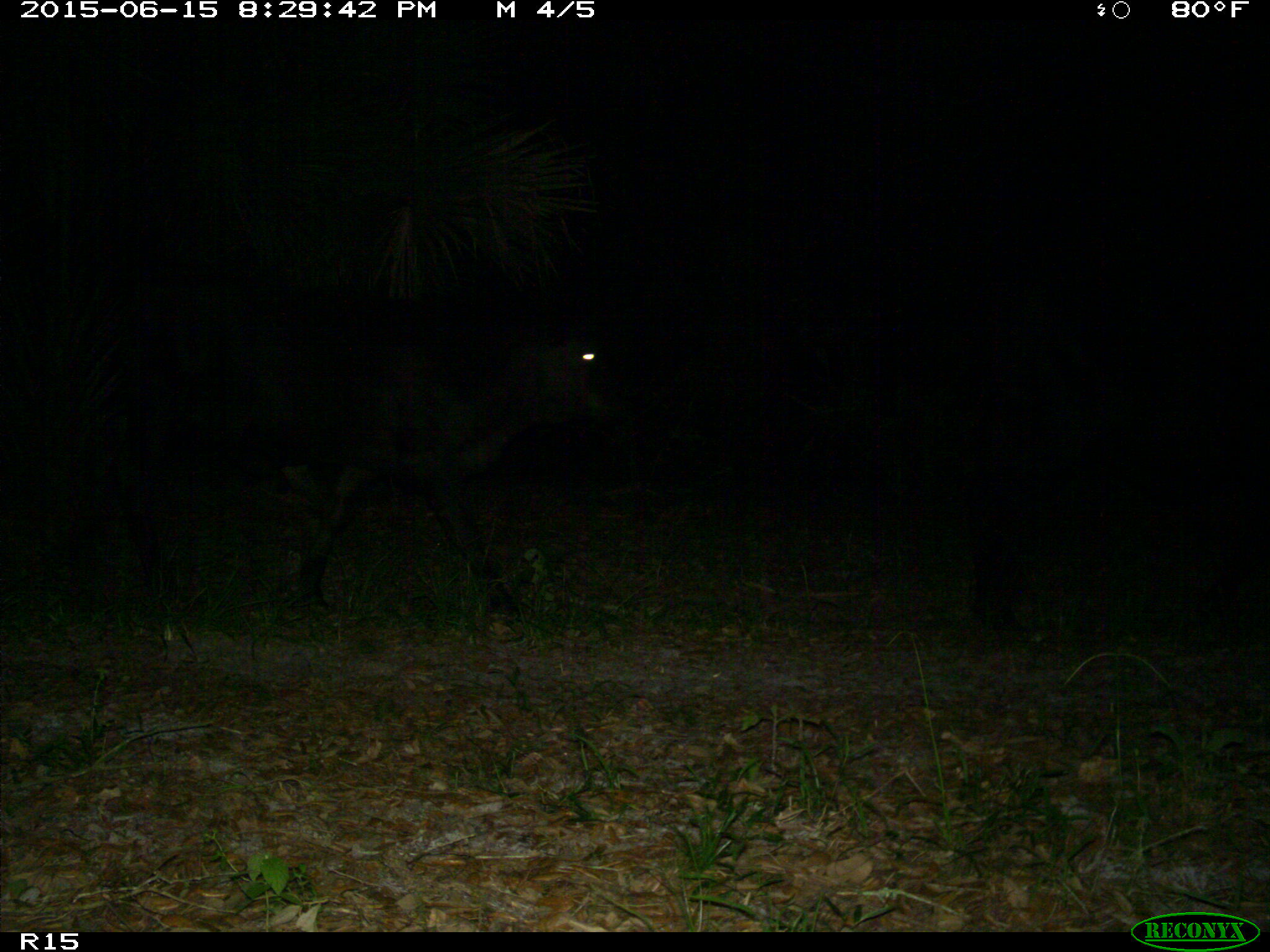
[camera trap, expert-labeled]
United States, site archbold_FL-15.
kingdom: Animalia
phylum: Chordata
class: Mammalia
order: Artiodactyla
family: Bovidae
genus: Bos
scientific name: Bos taurus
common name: domestic cow